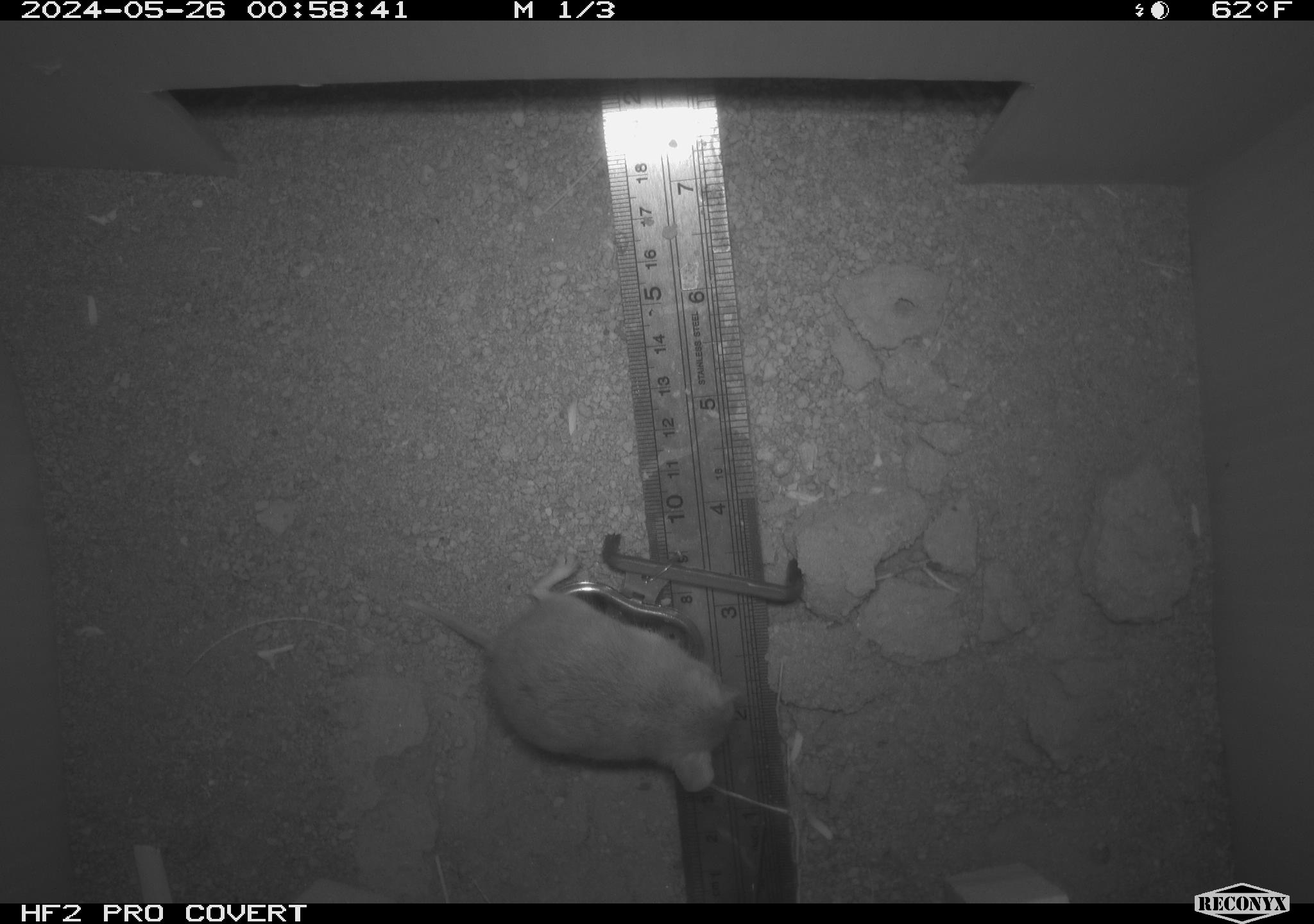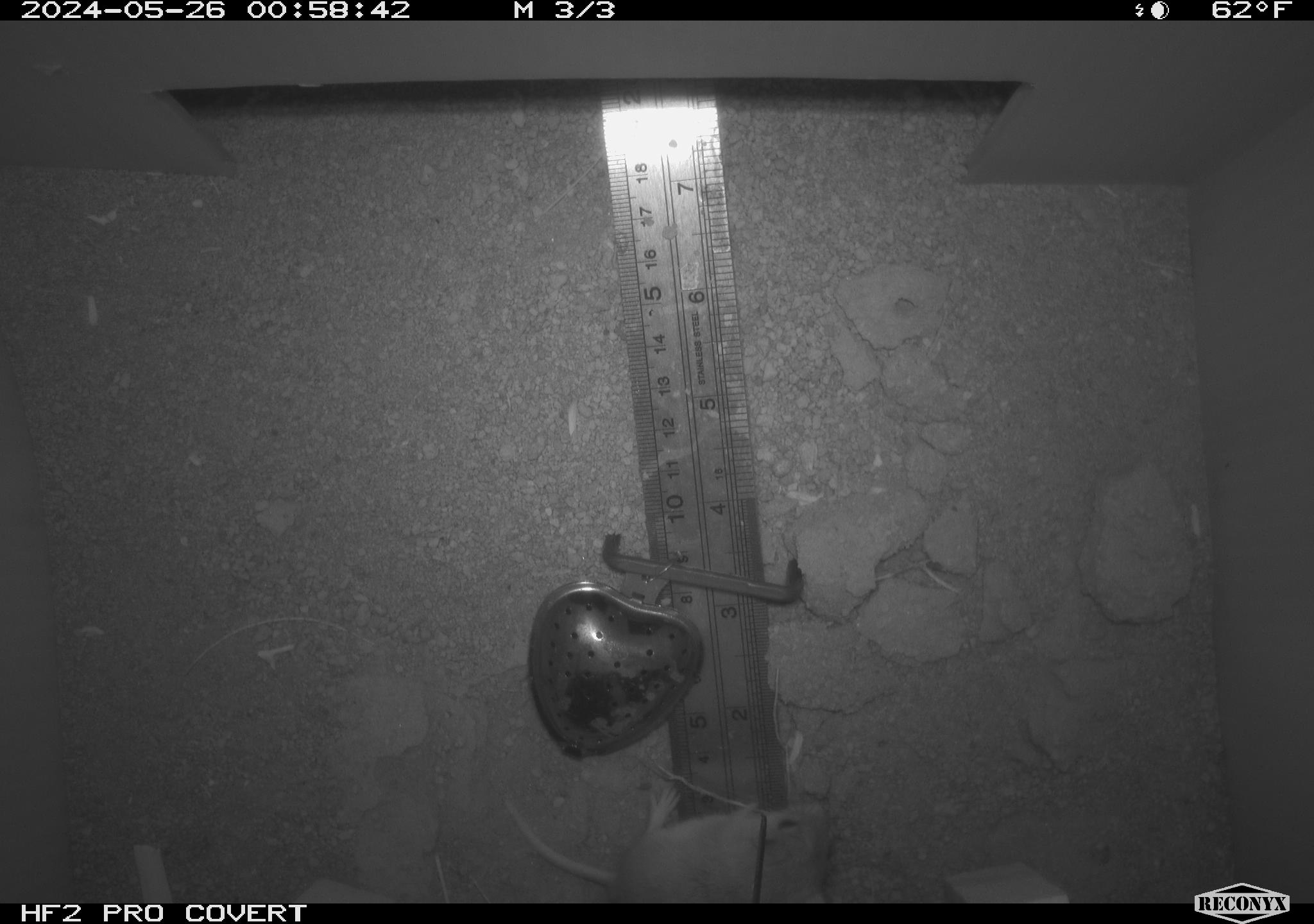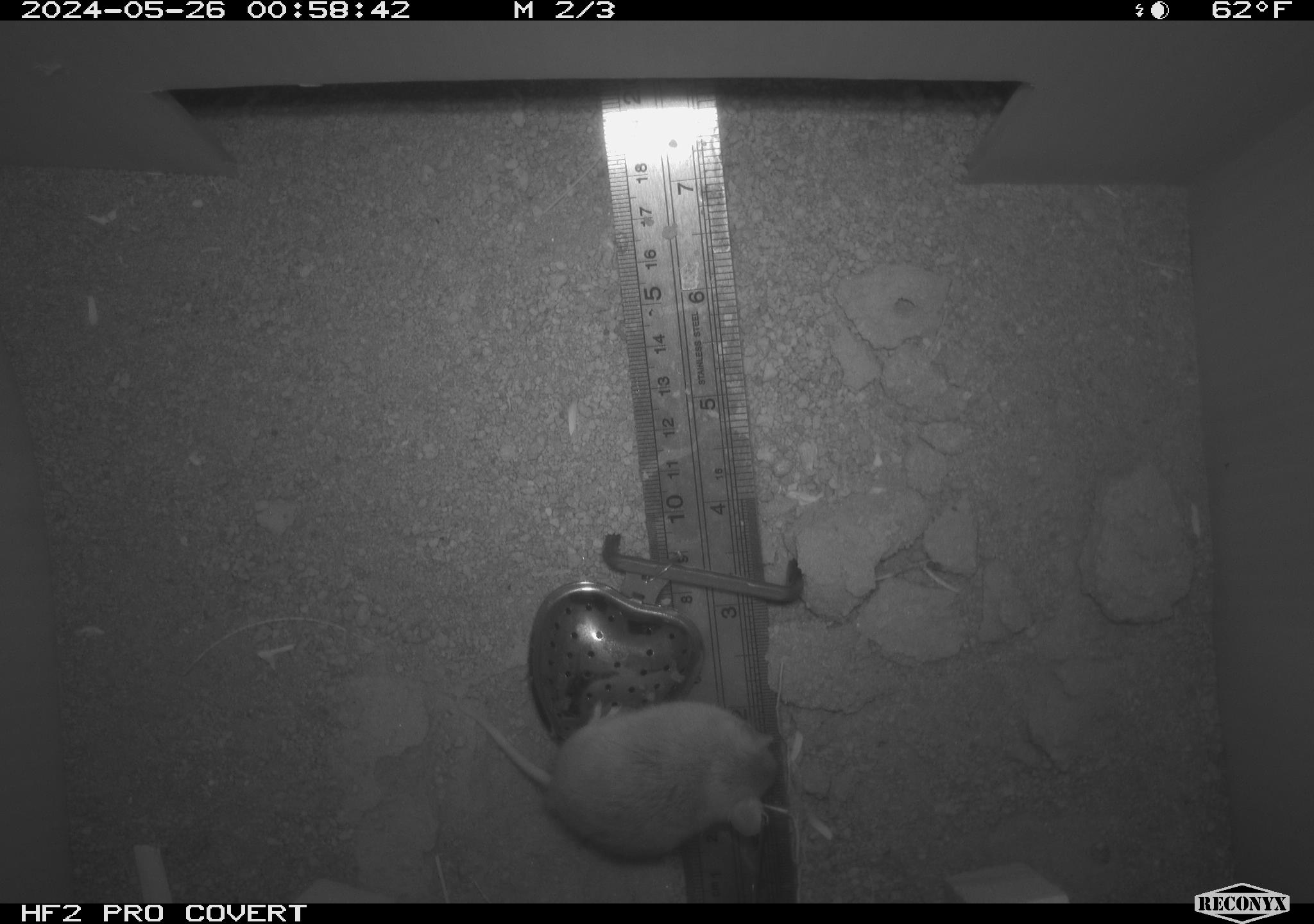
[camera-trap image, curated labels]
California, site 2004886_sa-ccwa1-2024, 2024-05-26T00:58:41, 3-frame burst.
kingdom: Animalia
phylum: Chordata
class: Mammalia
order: Rodentia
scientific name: Rodentia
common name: mouse species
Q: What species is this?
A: Mouse species (Rodentia).